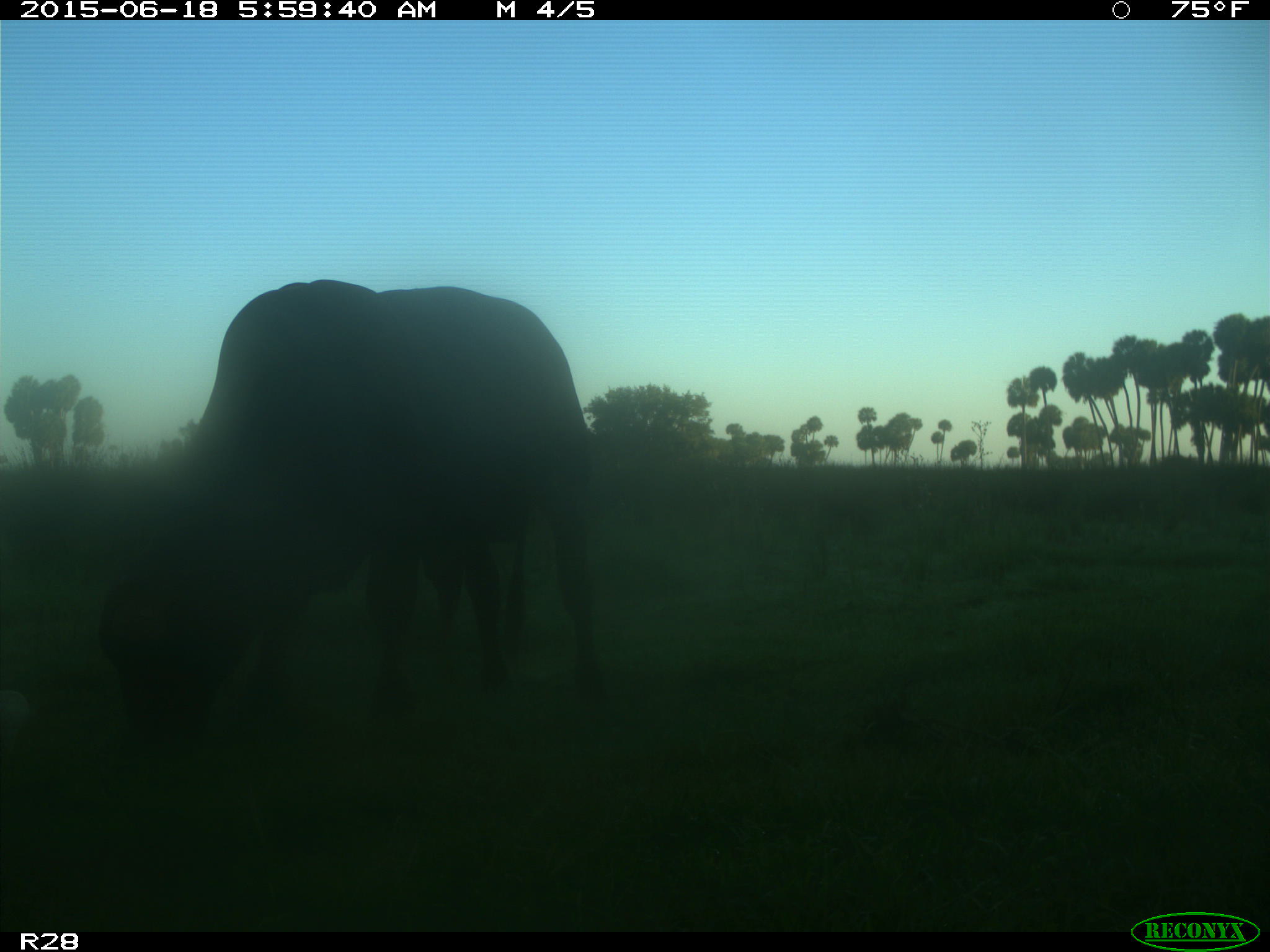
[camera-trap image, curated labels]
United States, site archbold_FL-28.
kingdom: Animalia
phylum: Chordata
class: Mammalia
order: Artiodactyla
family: Bovidae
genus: Bos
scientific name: Bos taurus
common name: domestic cow